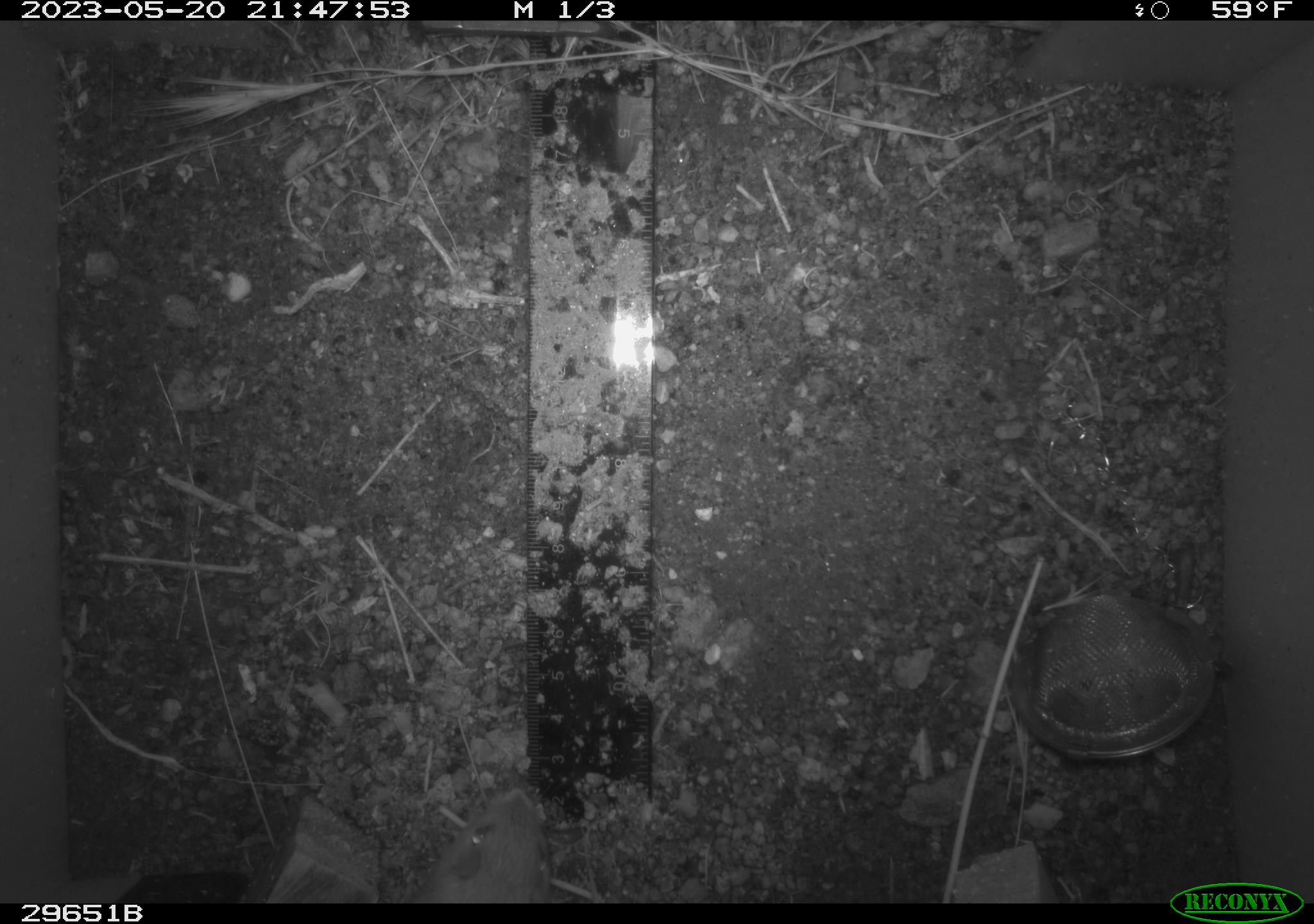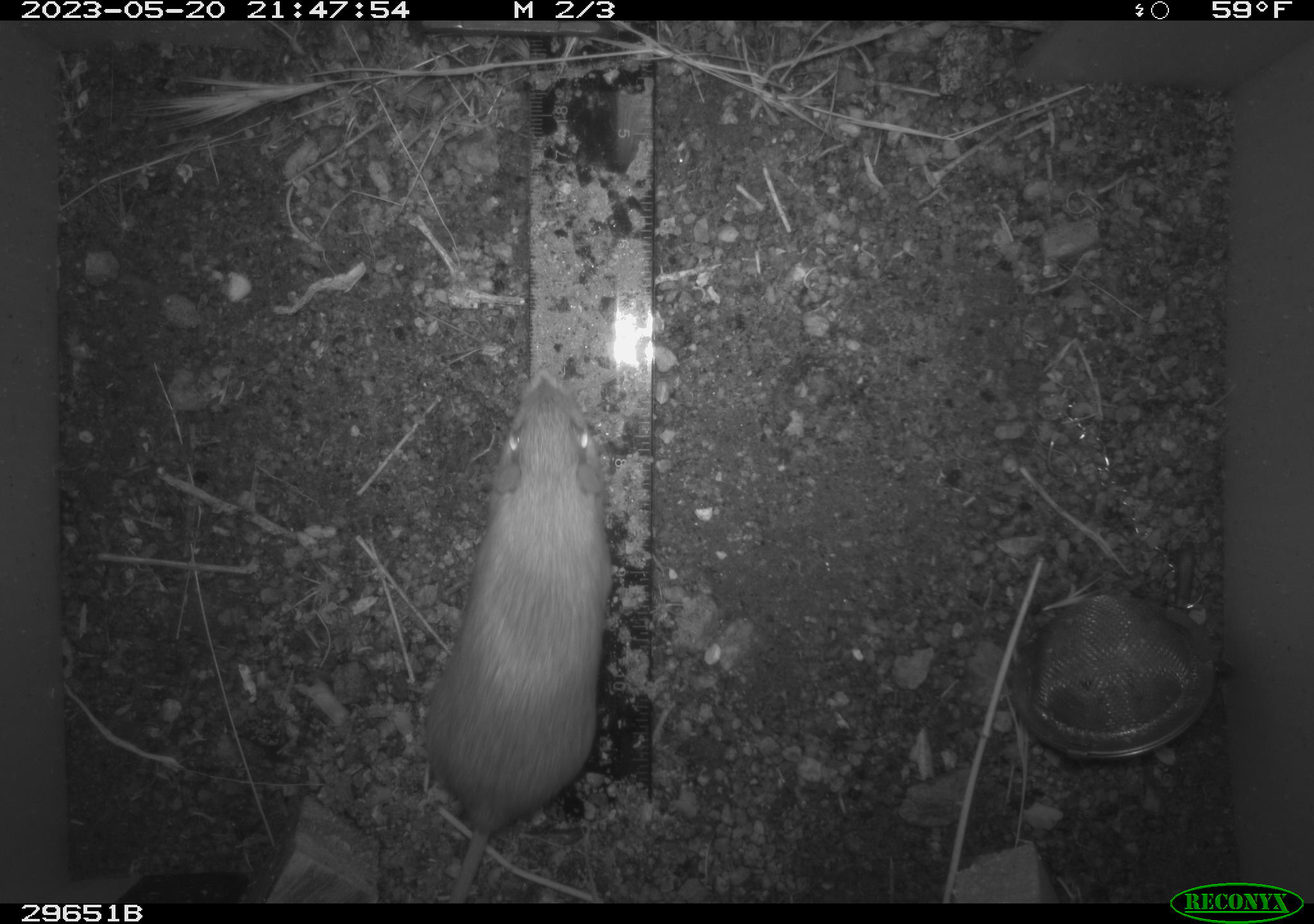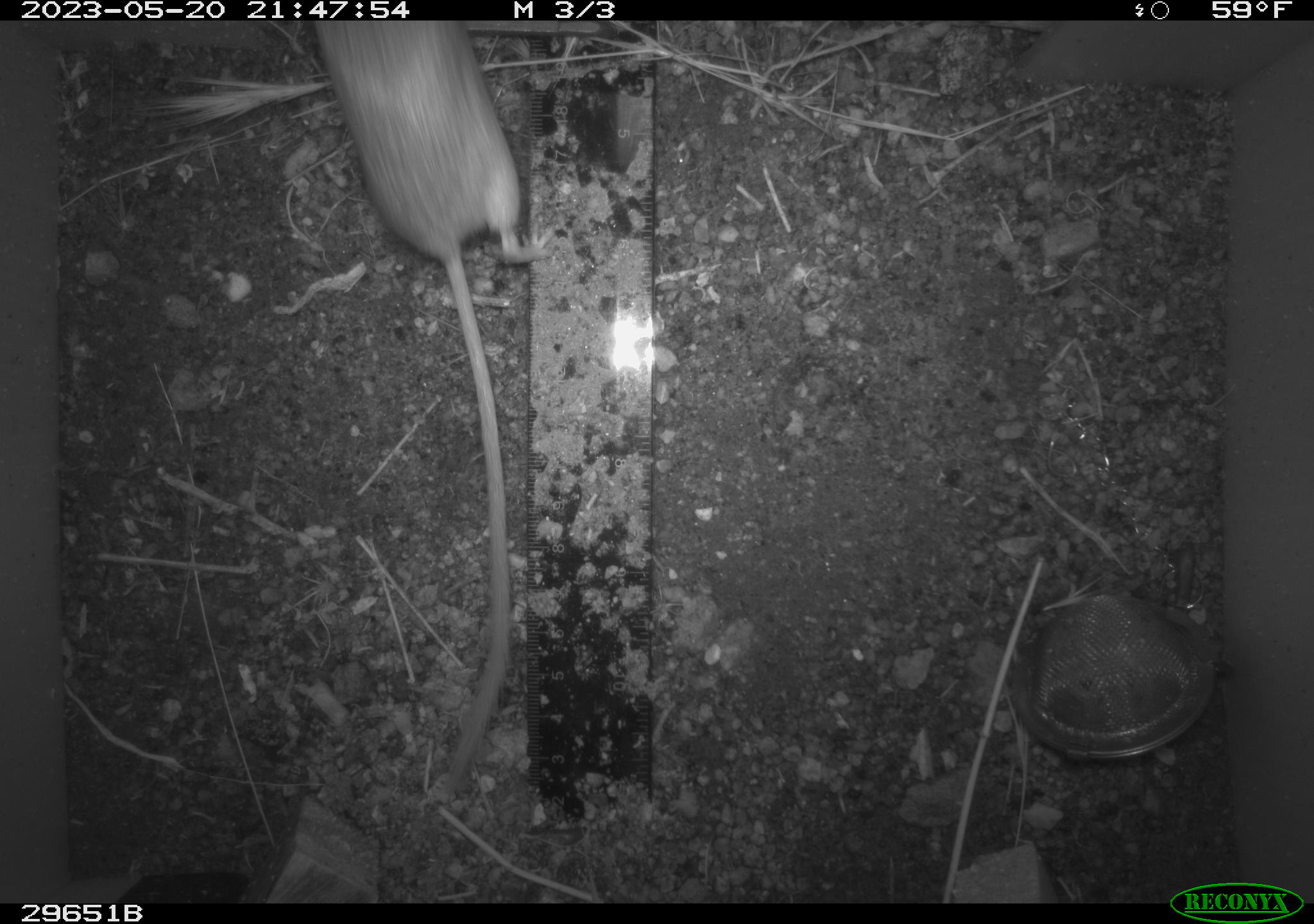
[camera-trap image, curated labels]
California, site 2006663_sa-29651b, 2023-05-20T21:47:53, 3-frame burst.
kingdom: Animalia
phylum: Chordata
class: Mammalia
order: Rodentia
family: Heteromyidae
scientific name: Heteromyidae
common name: kangaroo rats and pocket mice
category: heteromyidae family